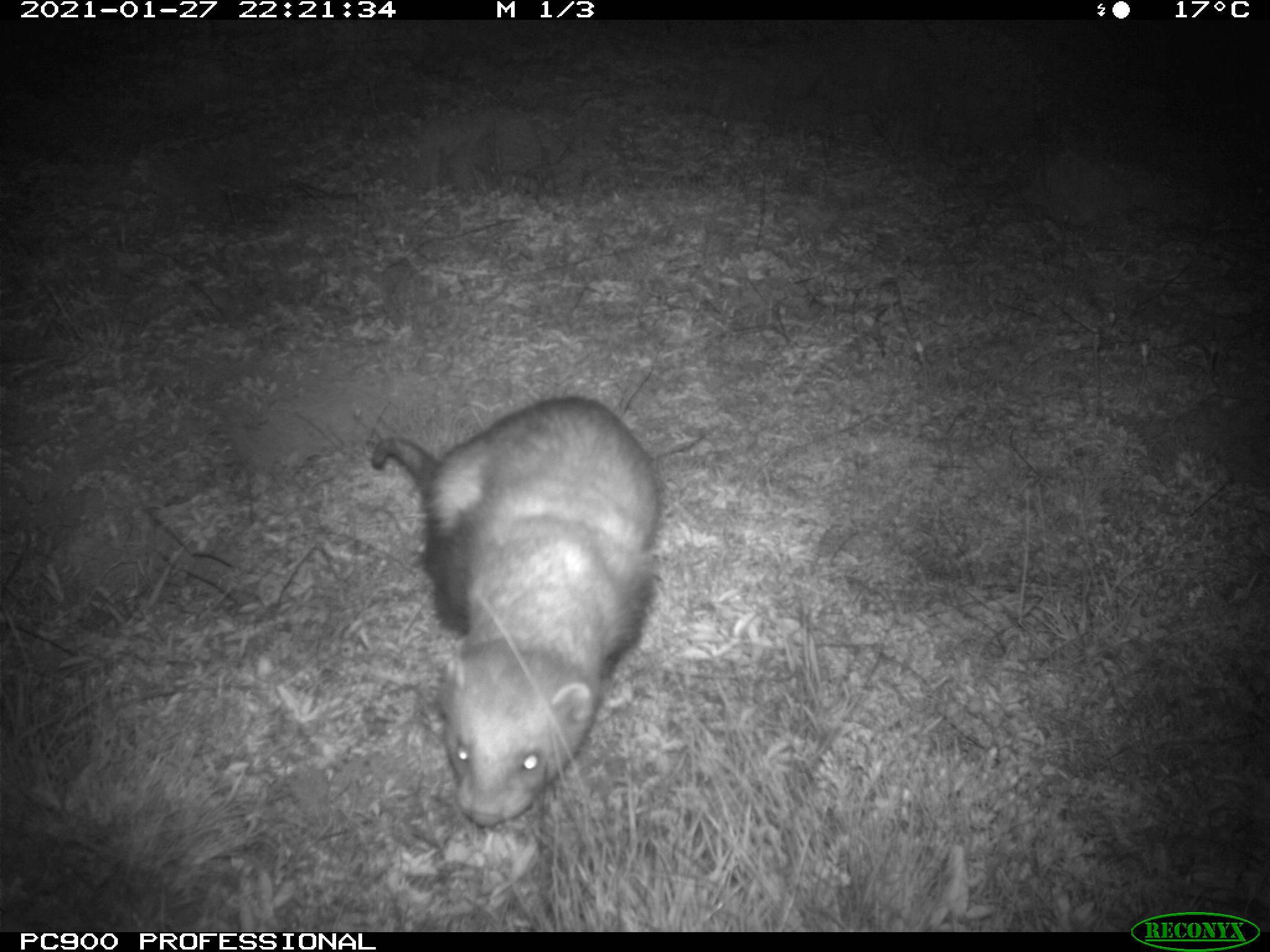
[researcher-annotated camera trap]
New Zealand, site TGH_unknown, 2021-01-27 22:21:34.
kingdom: Animalia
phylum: Chordata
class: Mammalia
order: Carnivora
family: Mustelidae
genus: Mustela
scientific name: Mustela furo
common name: ferret